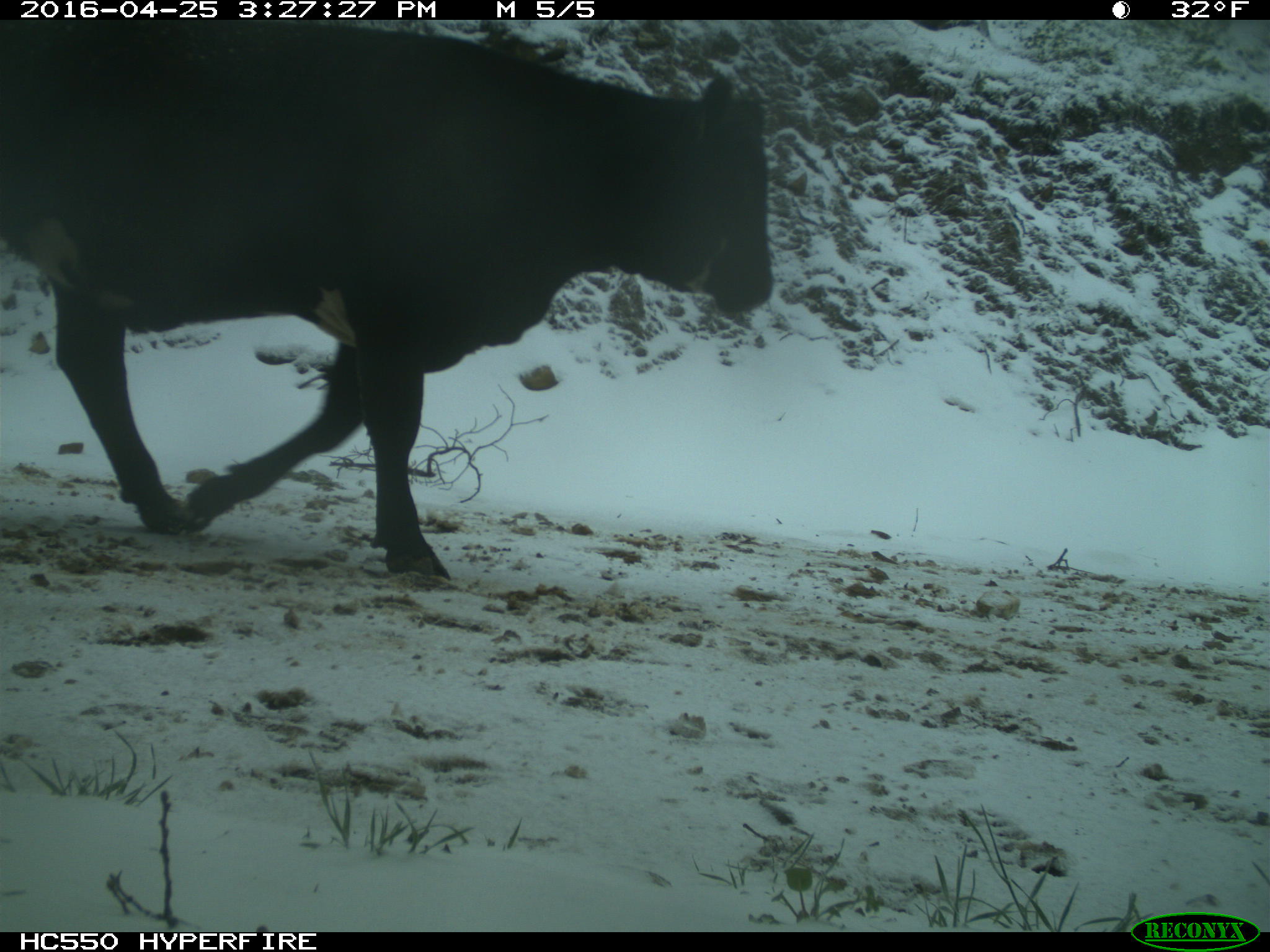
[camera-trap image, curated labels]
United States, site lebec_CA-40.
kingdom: Animalia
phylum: Chordata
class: Mammalia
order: Artiodactyla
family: Bovidae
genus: Bos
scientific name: Bos taurus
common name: domestic cow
Bos taurus (domestic cow).